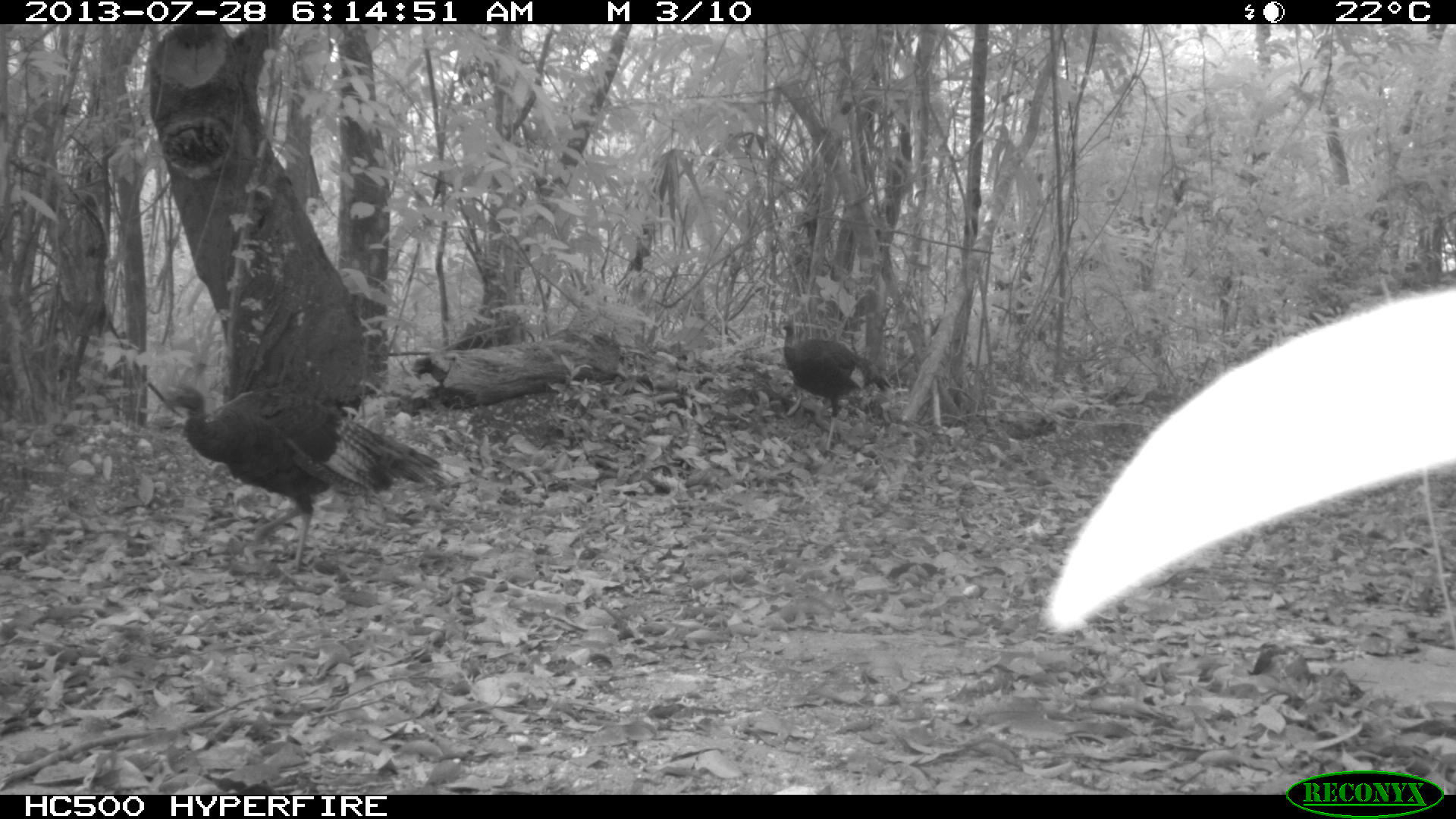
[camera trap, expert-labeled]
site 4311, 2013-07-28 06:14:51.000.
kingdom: Animalia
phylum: Chordata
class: Aves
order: Galliformes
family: Phasianidae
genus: Meleagris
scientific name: Meleagris ocellata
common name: ocellated turkey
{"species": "Meleagris ocellata (ocellated turkey)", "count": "3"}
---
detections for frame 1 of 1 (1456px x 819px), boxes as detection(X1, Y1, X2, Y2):
meleagris ocellata: detection(164, 381, 458, 567); detection(776, 318, 892, 450)